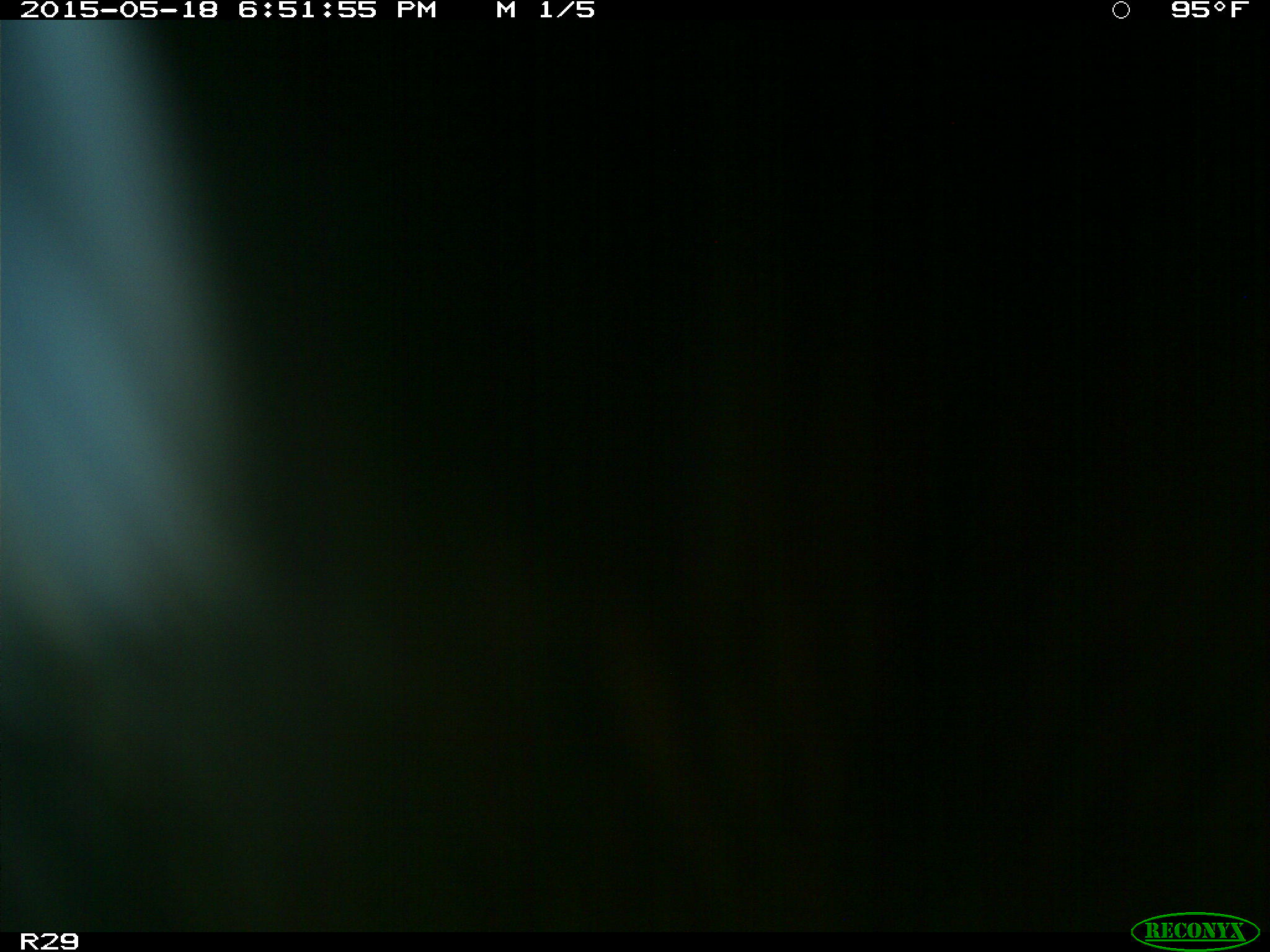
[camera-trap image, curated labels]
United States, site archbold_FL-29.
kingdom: Animalia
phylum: Chordata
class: Mammalia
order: Artiodactyla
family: Bovidae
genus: Bos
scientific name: Bos taurus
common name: domestic cow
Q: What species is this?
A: Bos taurus (domestic cow).